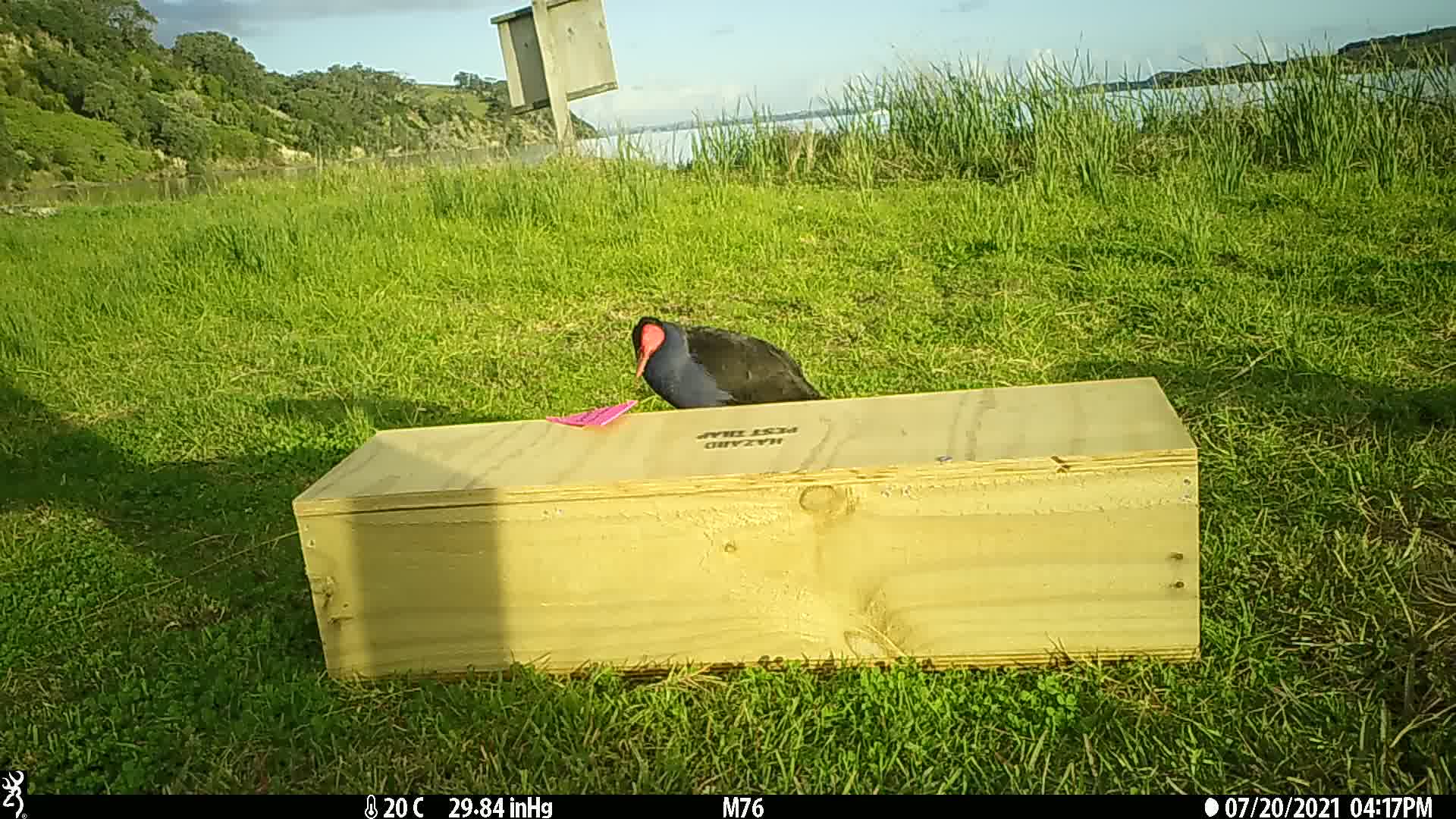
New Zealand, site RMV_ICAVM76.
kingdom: Animalia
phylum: Chordata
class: Aves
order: Gruiformes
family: Rallidae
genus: Porphyrio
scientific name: Porphyrio melanotus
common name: australasian swamphen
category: pukeko